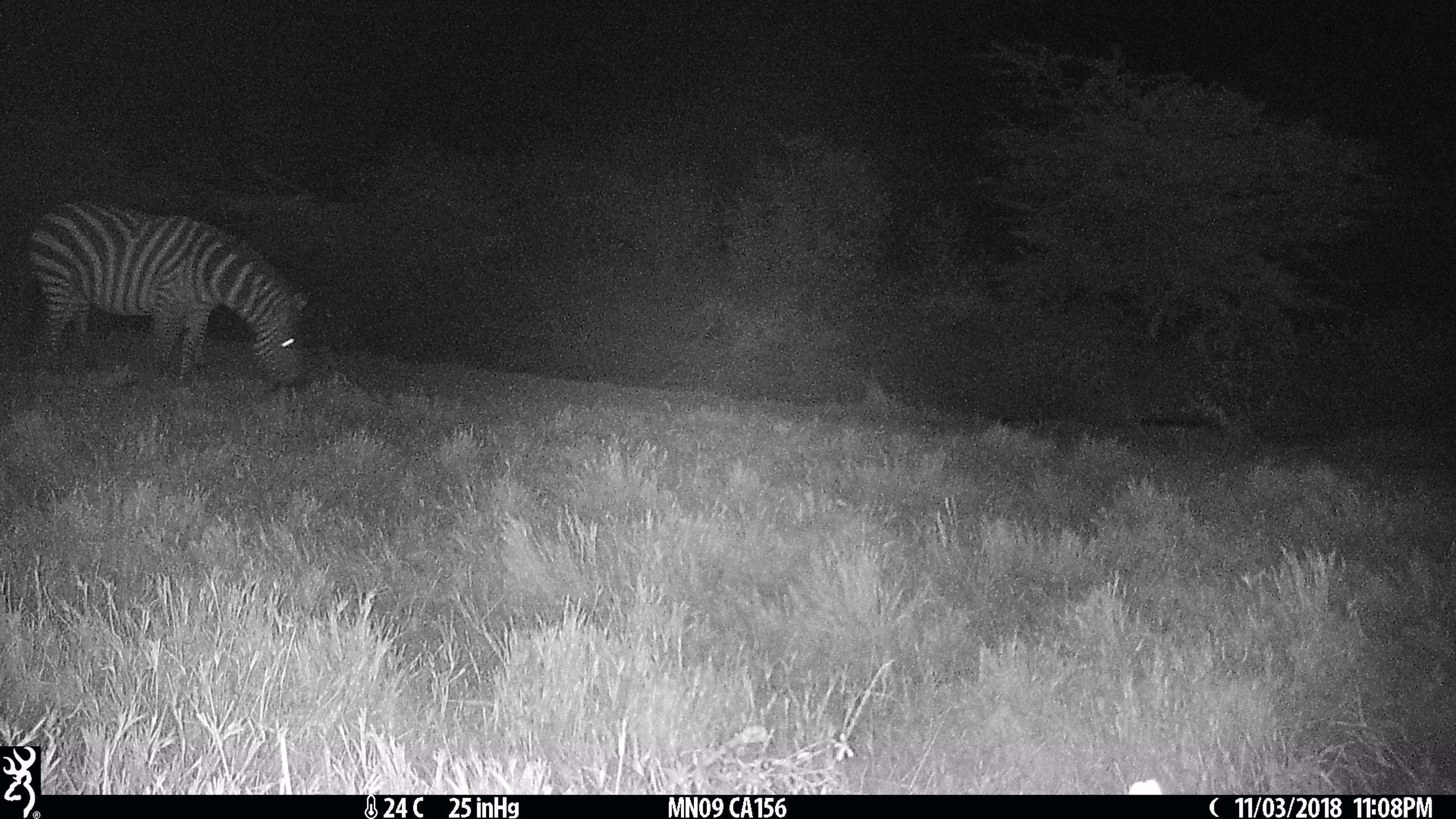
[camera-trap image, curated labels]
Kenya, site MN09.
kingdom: Animalia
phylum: Chordata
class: Mammalia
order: Perissodactyla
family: Equidae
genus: Equus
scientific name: Equus quagga burchellii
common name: burchell's zebra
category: zebra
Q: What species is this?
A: Zebra (burchell's zebra) (Equus quagga burchellii).